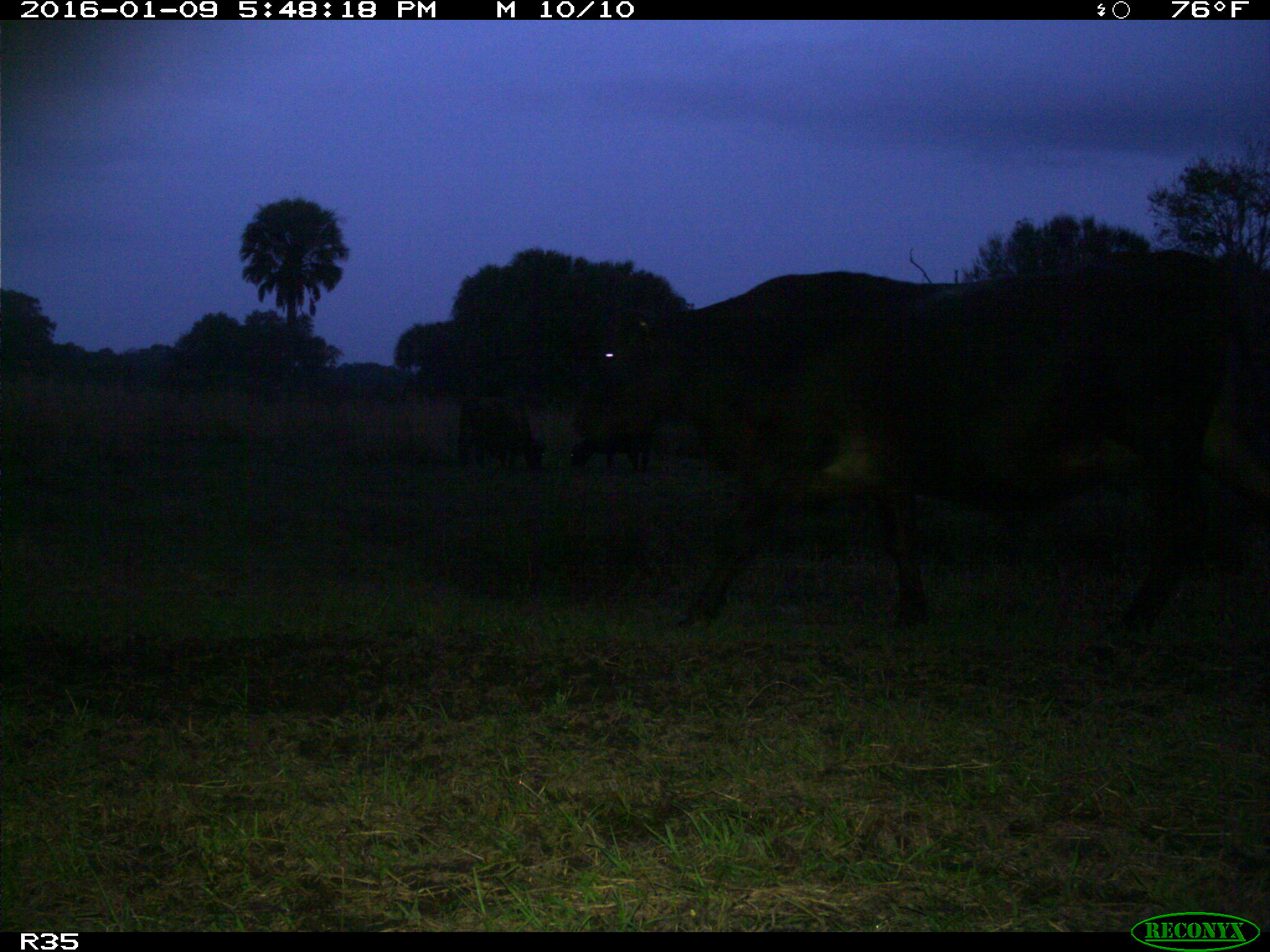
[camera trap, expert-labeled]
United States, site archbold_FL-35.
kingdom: Animalia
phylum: Chordata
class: Mammalia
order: Artiodactyla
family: Bovidae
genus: Bos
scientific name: Bos taurus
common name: domestic cow